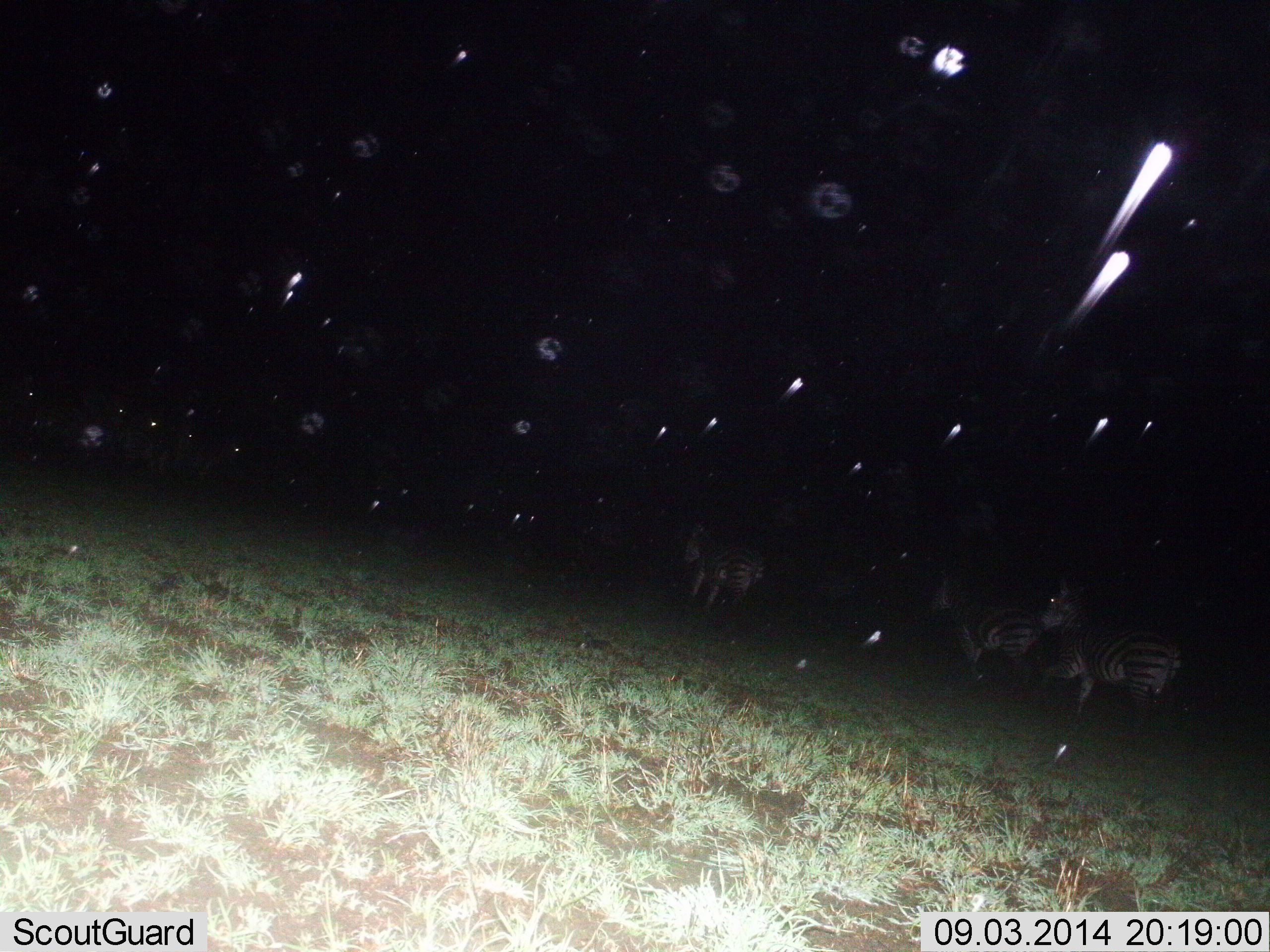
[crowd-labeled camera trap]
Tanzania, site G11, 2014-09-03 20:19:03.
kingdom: Animalia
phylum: Chordata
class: Mammalia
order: Perissodactyla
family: Equidae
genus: Equus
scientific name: Equus quagga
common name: plains zebra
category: zebra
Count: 4.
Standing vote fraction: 55%.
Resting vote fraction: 0%.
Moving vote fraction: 64%.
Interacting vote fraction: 0%.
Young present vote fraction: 0%.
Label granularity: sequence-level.